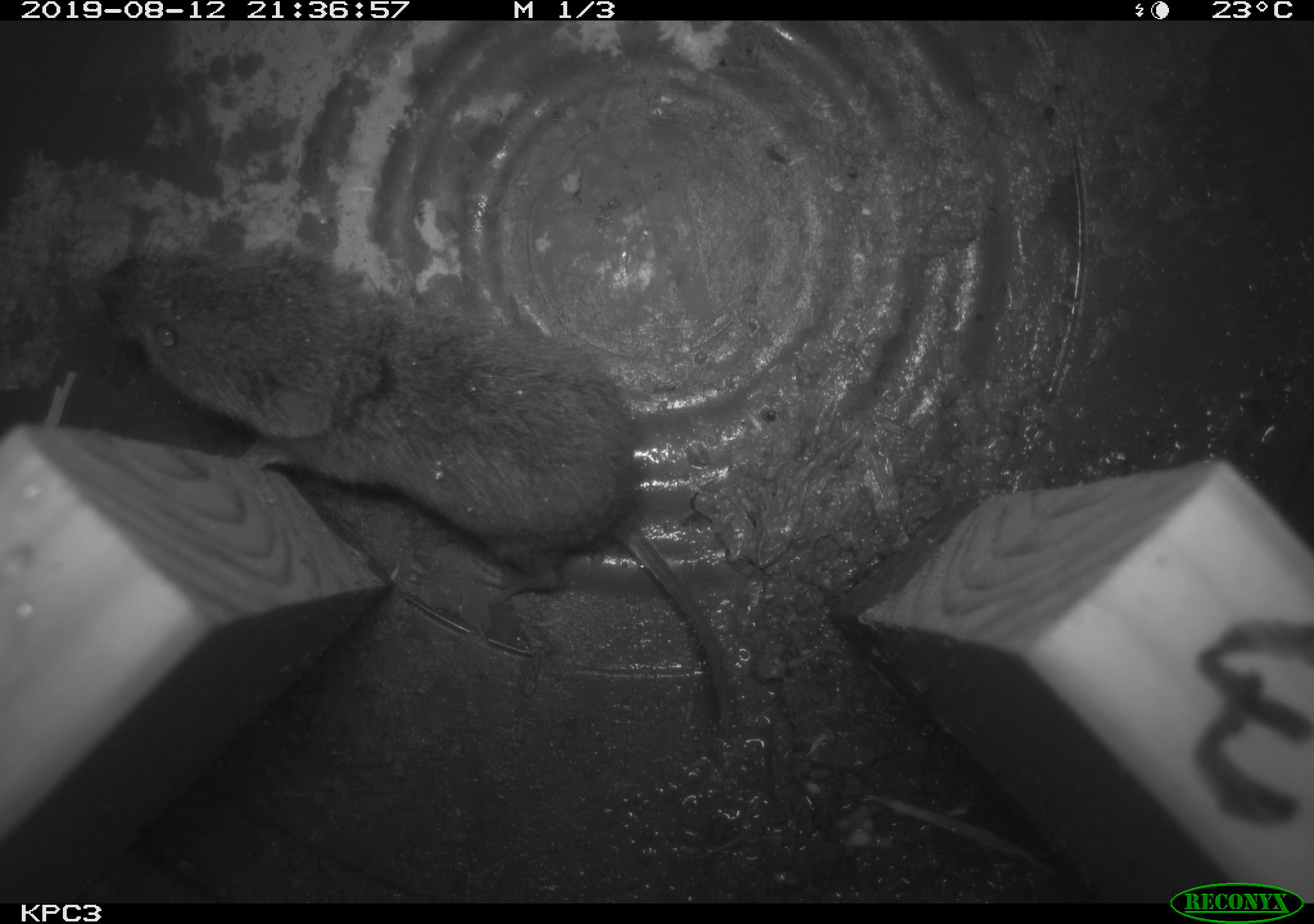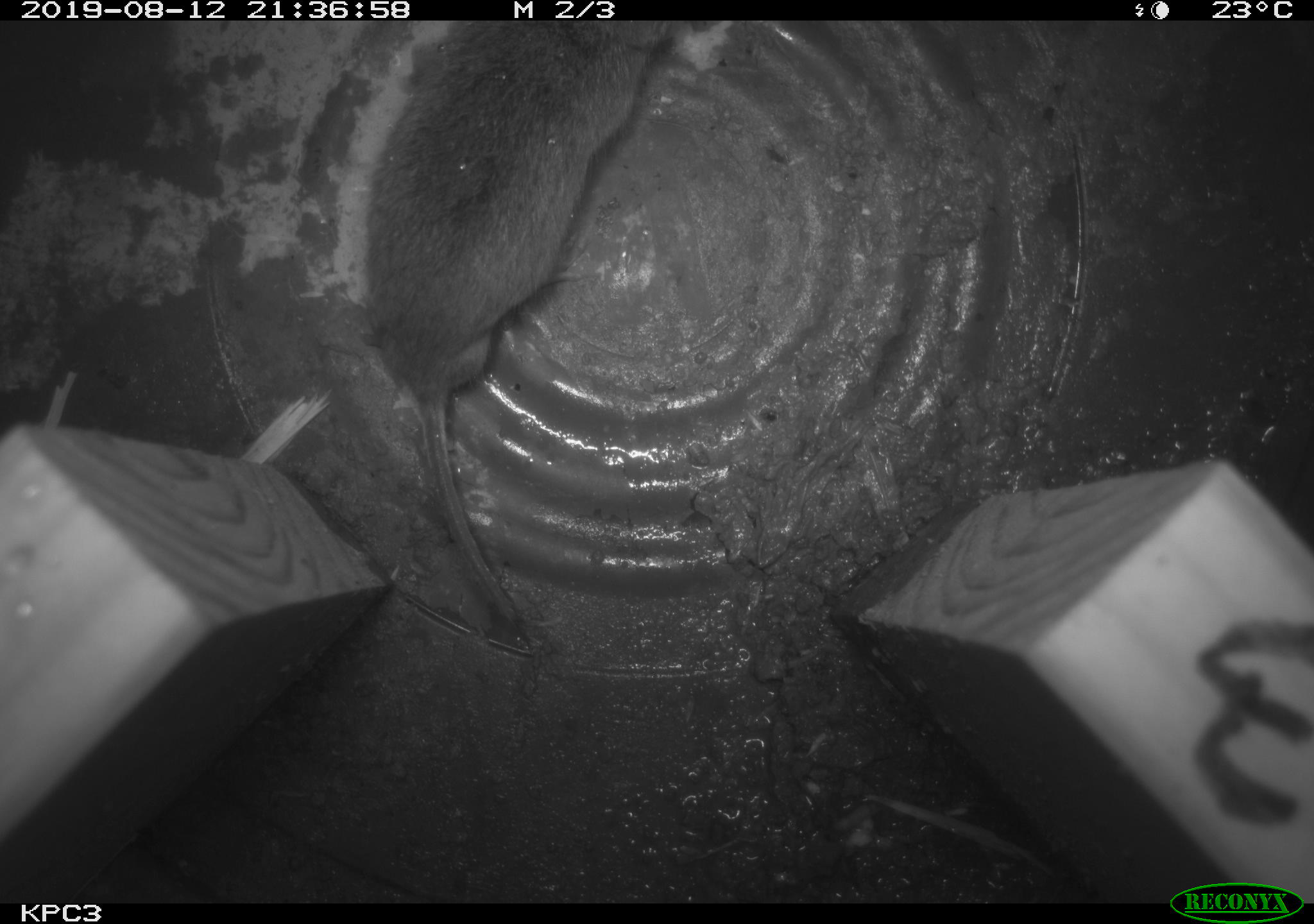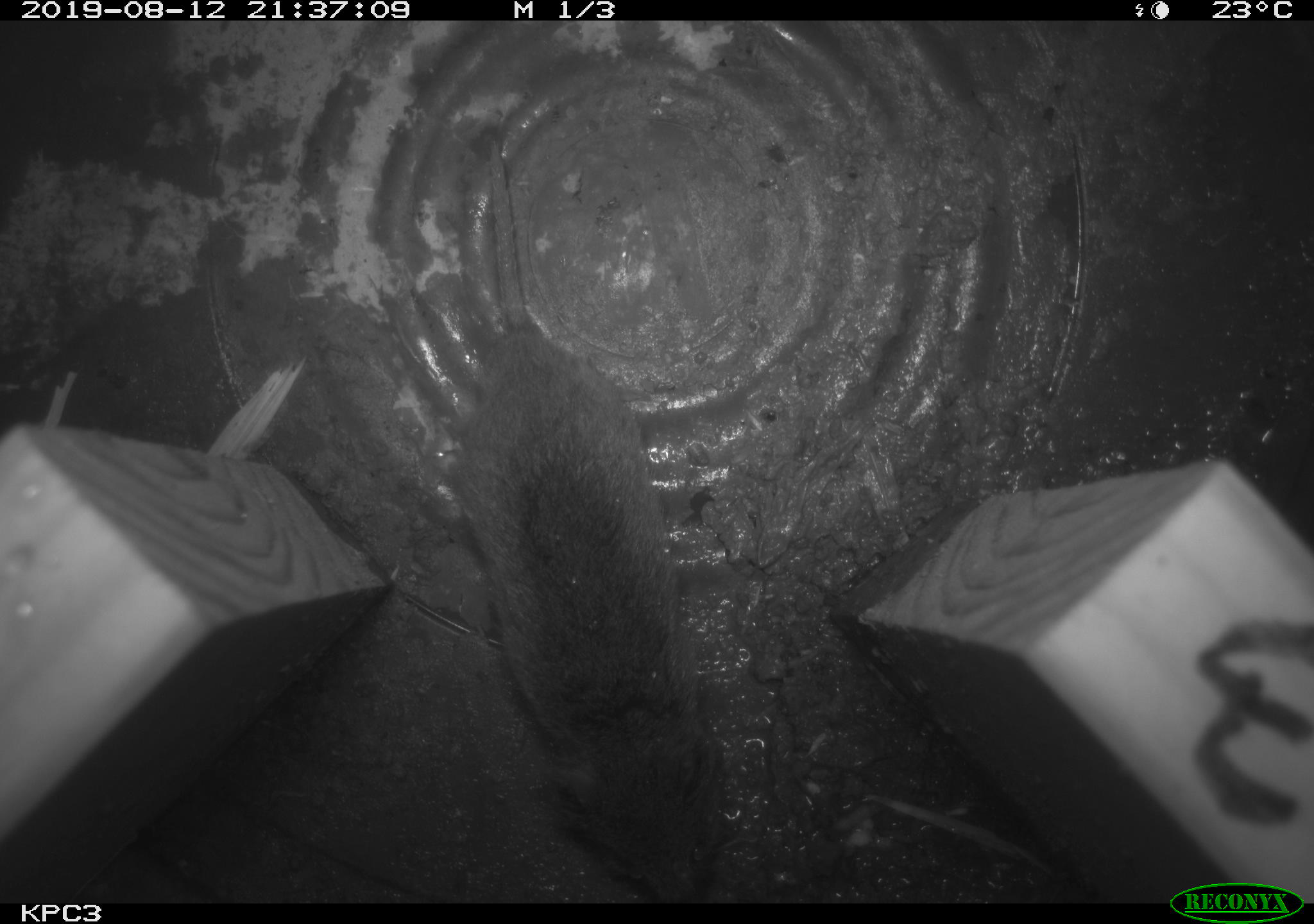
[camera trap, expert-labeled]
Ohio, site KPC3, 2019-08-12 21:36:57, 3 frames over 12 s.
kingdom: Animalia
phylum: Chordata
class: Mammalia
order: Rodentia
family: Cricetidae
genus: Microtus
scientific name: Microtus pennsylvanicus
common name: meadow vole